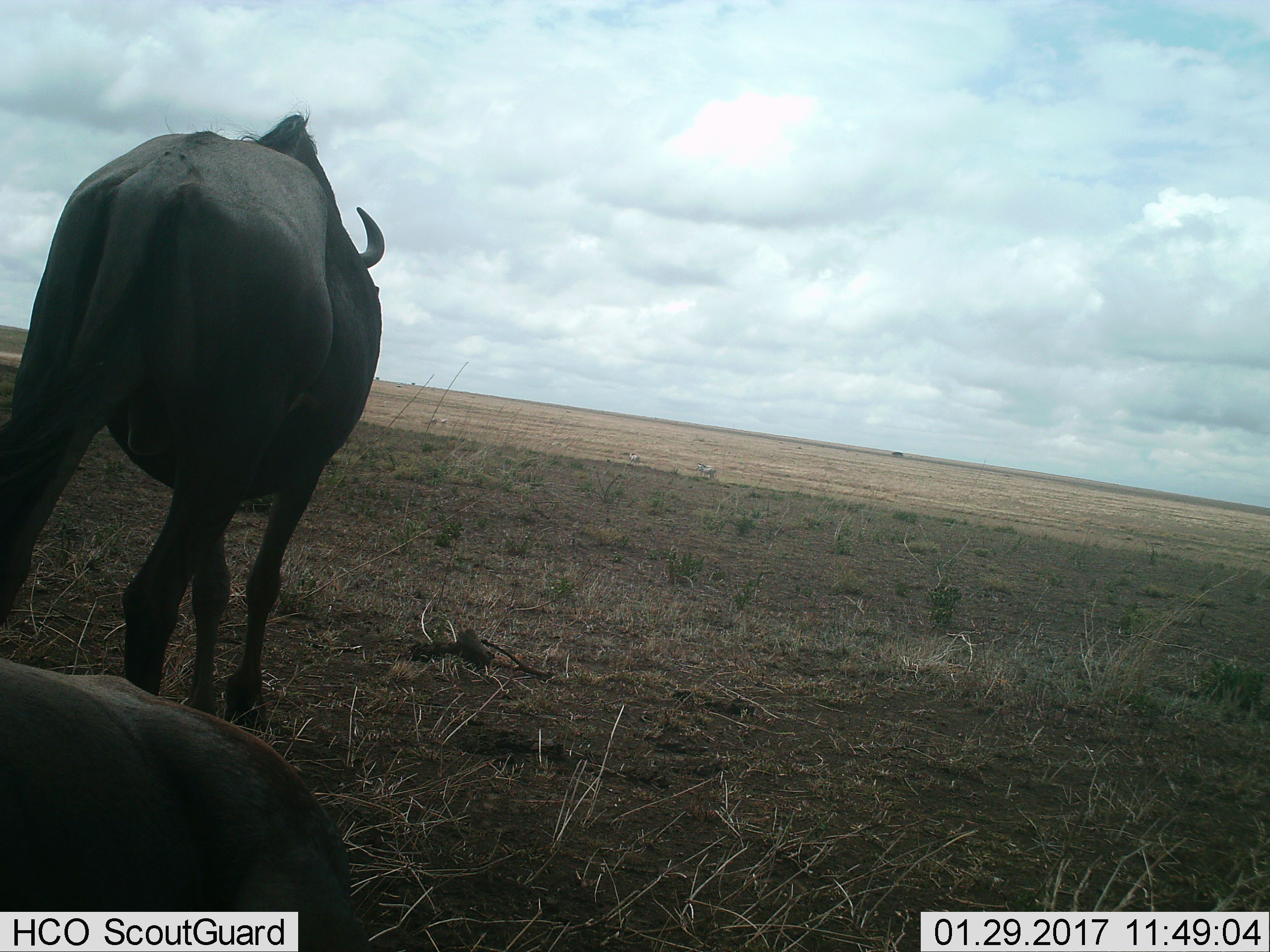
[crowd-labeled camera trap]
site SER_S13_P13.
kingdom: Animalia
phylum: Chordata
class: Mammalia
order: Artiodactyla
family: Bovidae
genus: Connochaetes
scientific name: Connochaetes taurinus taurinus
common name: blue wildebeest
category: wildebeestblue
Wildebeestblue (blue wildebeest) (Connochaetes taurinus taurinus), count 2. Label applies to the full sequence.